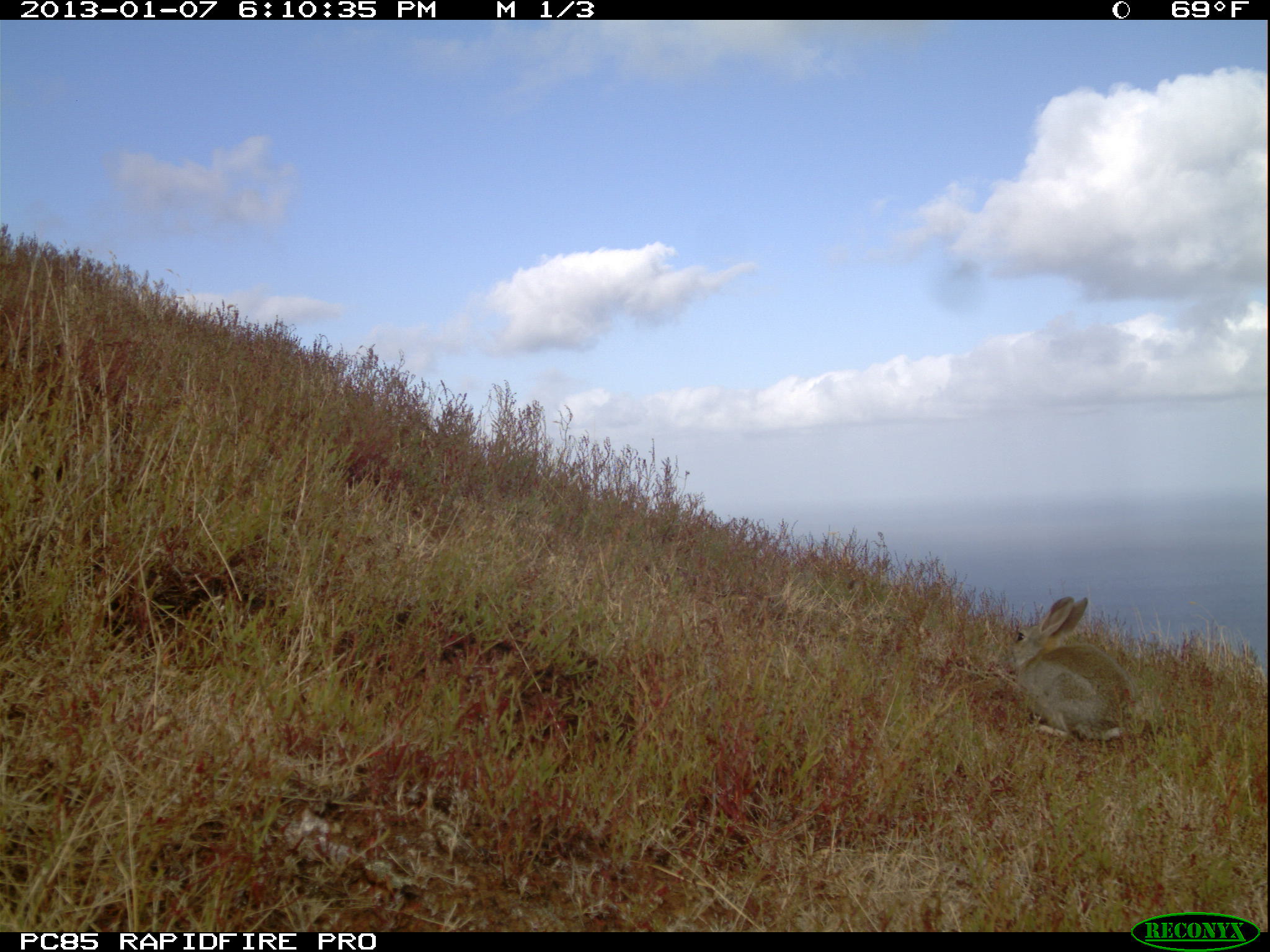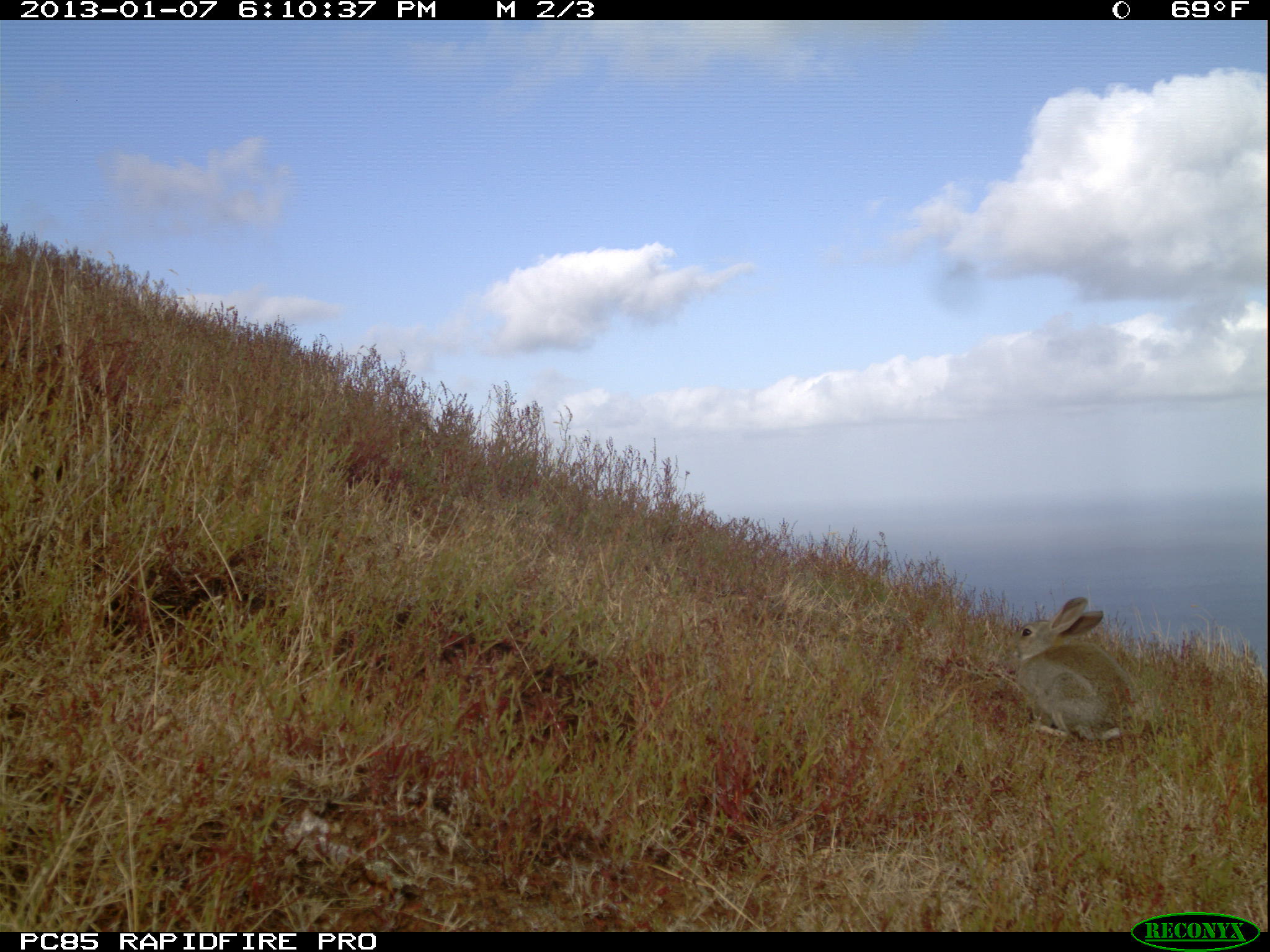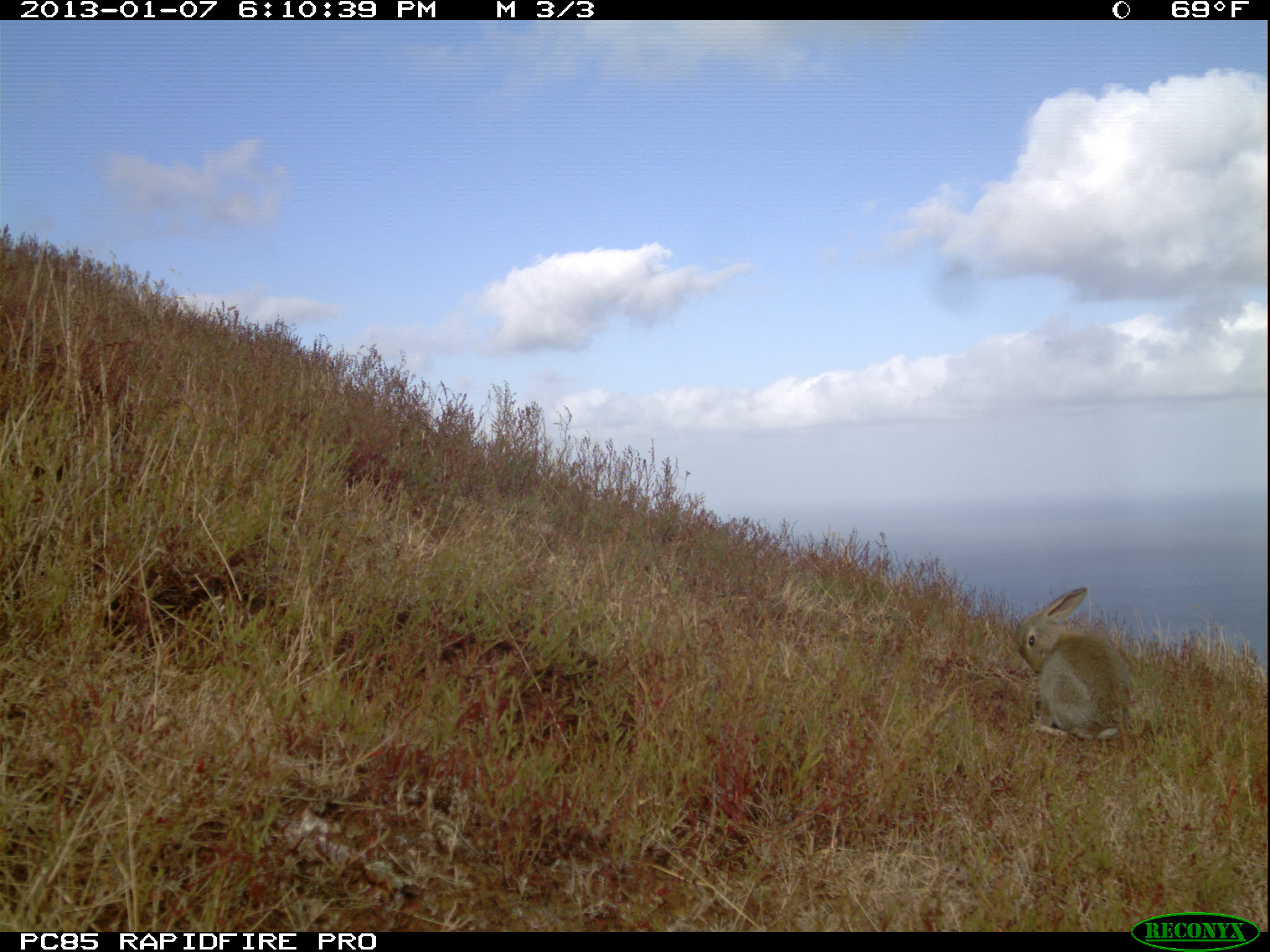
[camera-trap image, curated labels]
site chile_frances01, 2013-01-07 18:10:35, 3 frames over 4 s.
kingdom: Animalia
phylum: Chordata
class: Mammalia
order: Lagomorpha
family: Leporidae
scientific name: Leporidae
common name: rabbits and hares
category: rabbit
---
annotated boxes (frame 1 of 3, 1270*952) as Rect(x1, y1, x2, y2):
rabbit: Rect(1004, 593, 1139, 746)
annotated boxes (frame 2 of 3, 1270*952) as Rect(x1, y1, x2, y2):
rabbit: Rect(1008, 594, 1139, 746)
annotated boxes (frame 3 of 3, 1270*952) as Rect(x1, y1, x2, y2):
rabbit: Rect(1013, 586, 1133, 744)